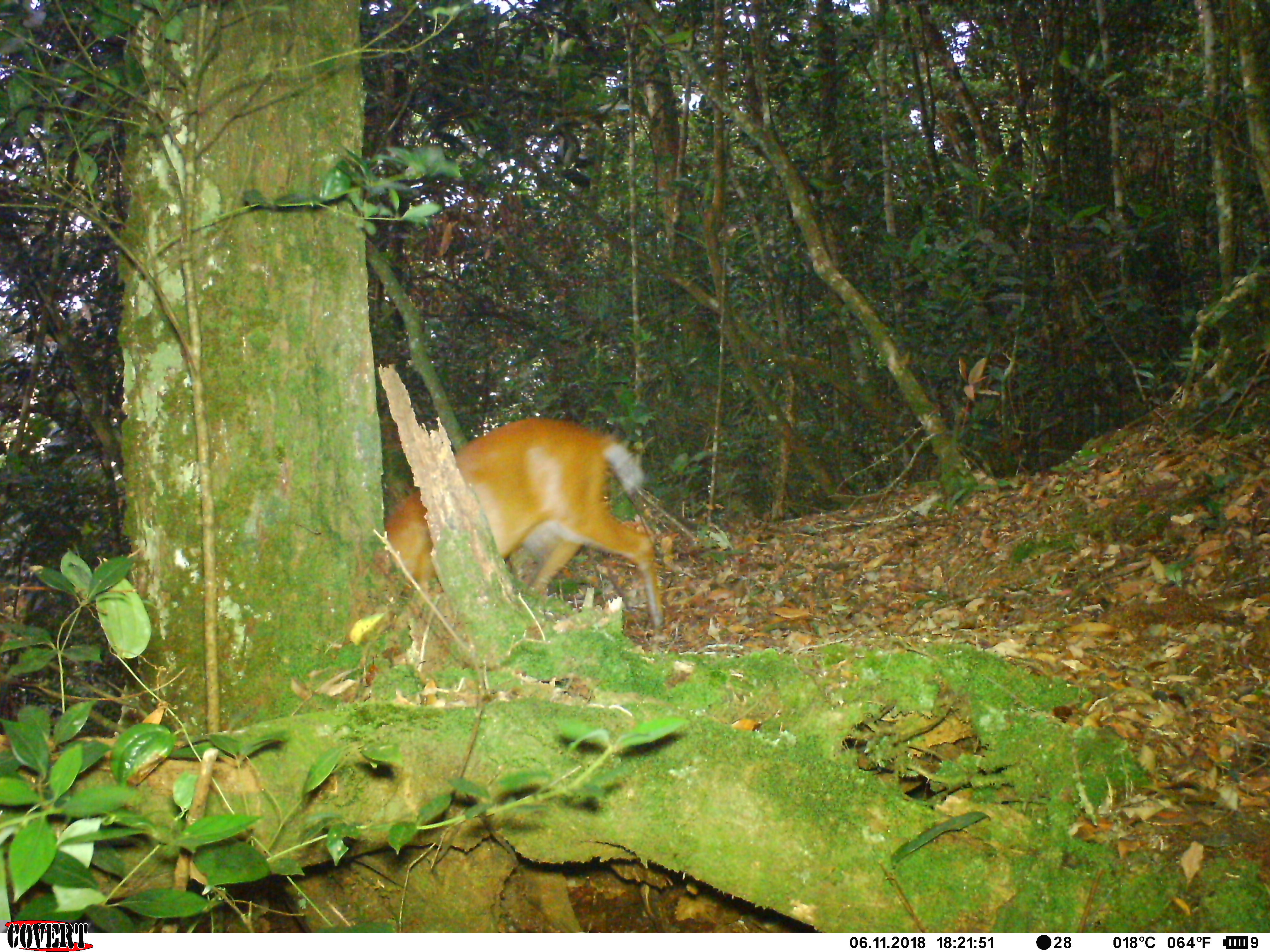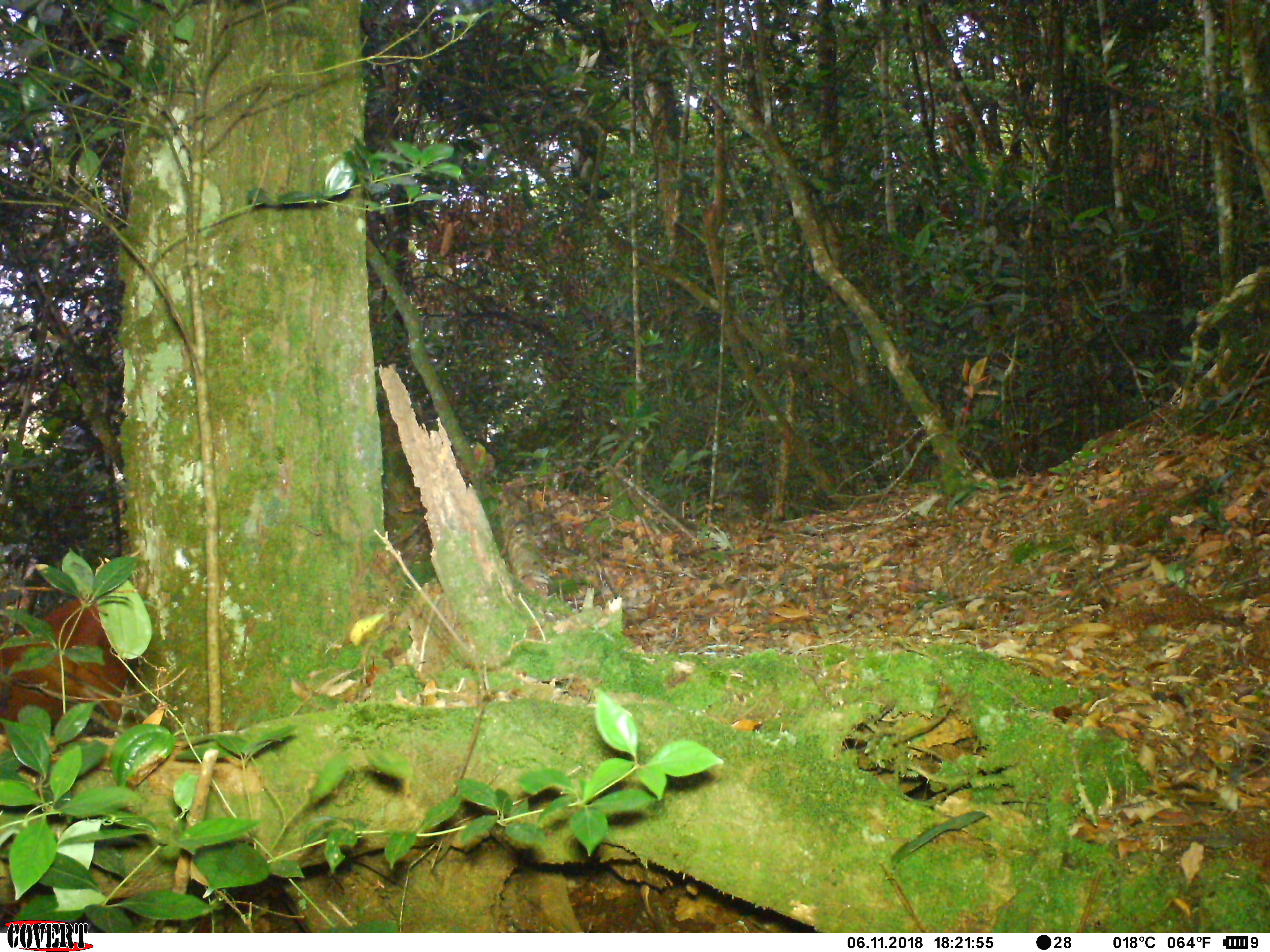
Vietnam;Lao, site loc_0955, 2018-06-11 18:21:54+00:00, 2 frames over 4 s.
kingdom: Animalia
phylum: Chordata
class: Mammalia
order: Artiodactyla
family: Cervidae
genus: Muntiacus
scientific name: Muntiacus muntjak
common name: red muntjac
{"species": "red muntjac (Muntiacus muntjak)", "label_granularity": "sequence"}